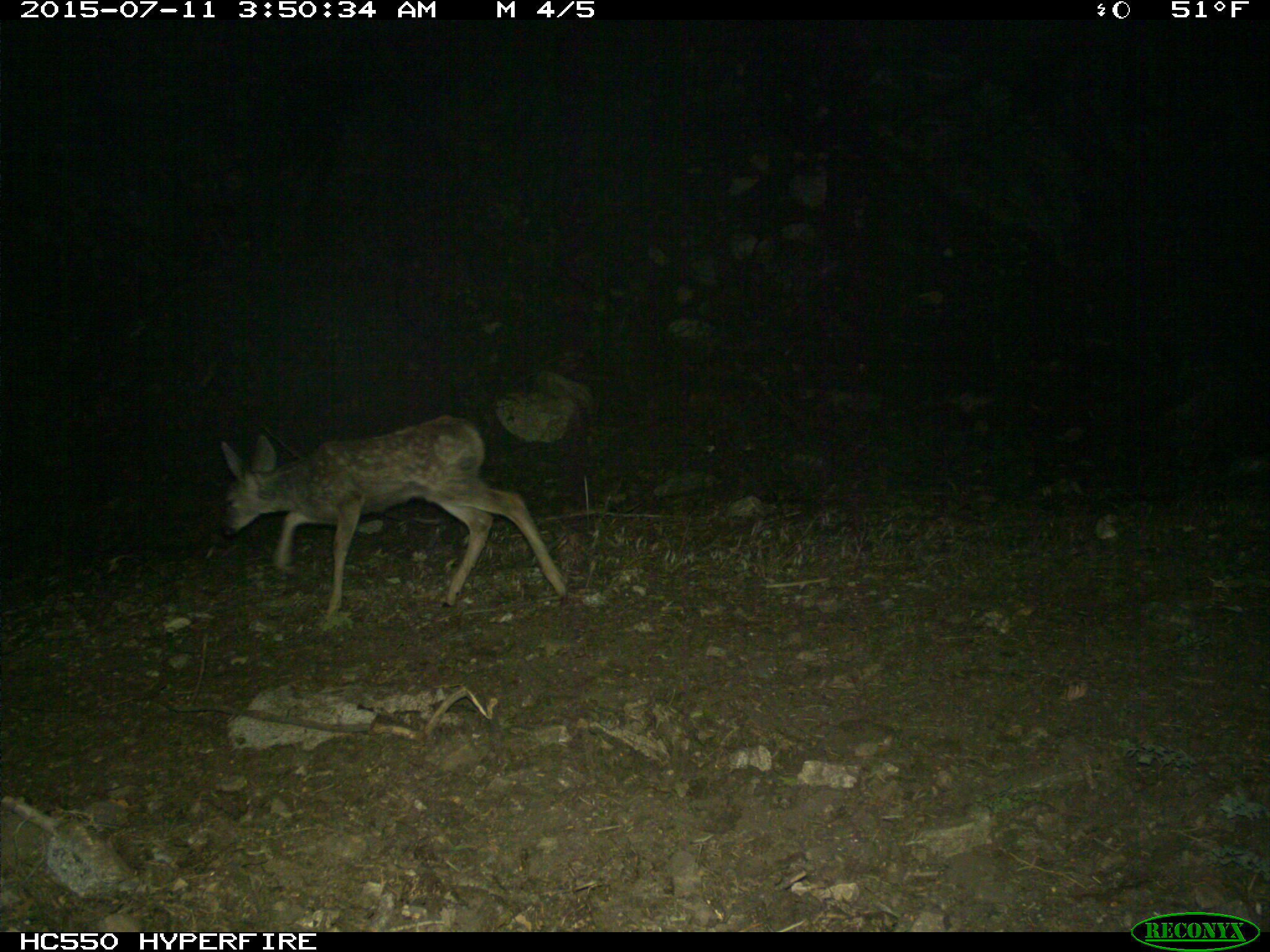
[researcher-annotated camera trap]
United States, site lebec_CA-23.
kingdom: Animalia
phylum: Chordata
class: Mammalia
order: Artiodactyla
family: Cervidae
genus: Odocoileus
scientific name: Odocoileus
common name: deer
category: unidentified deer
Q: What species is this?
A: Unidentified deer (deer) (Odocoileus).